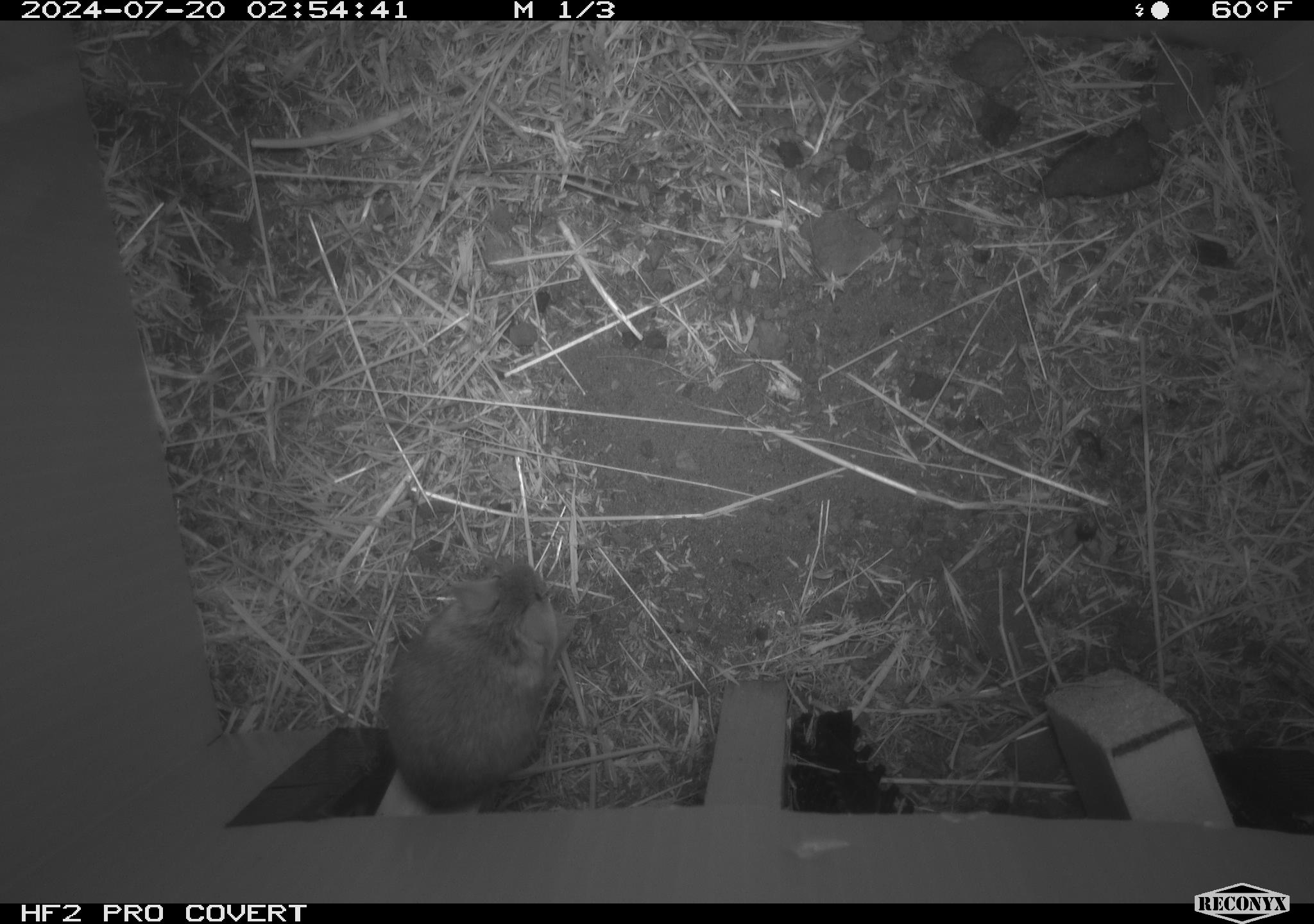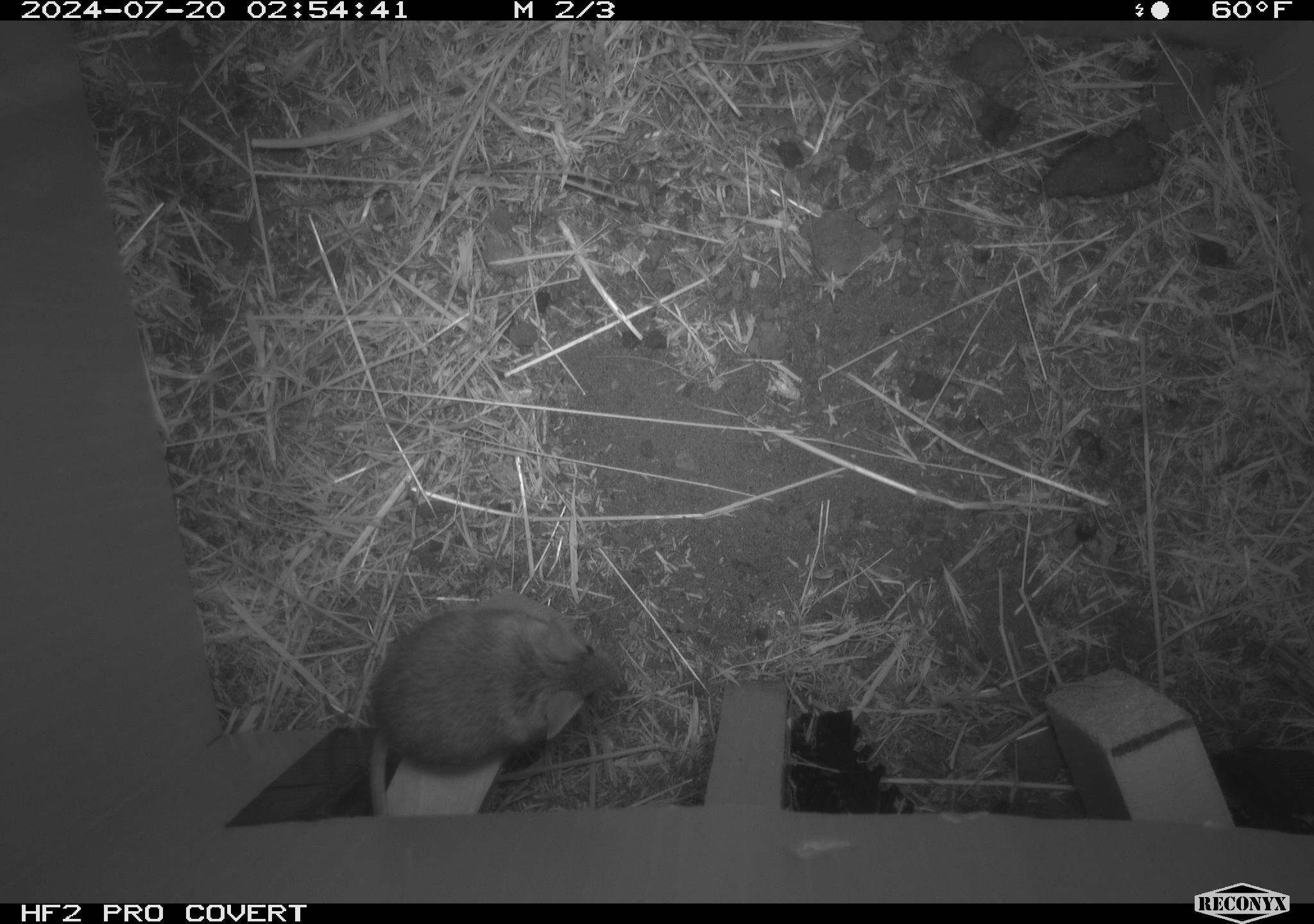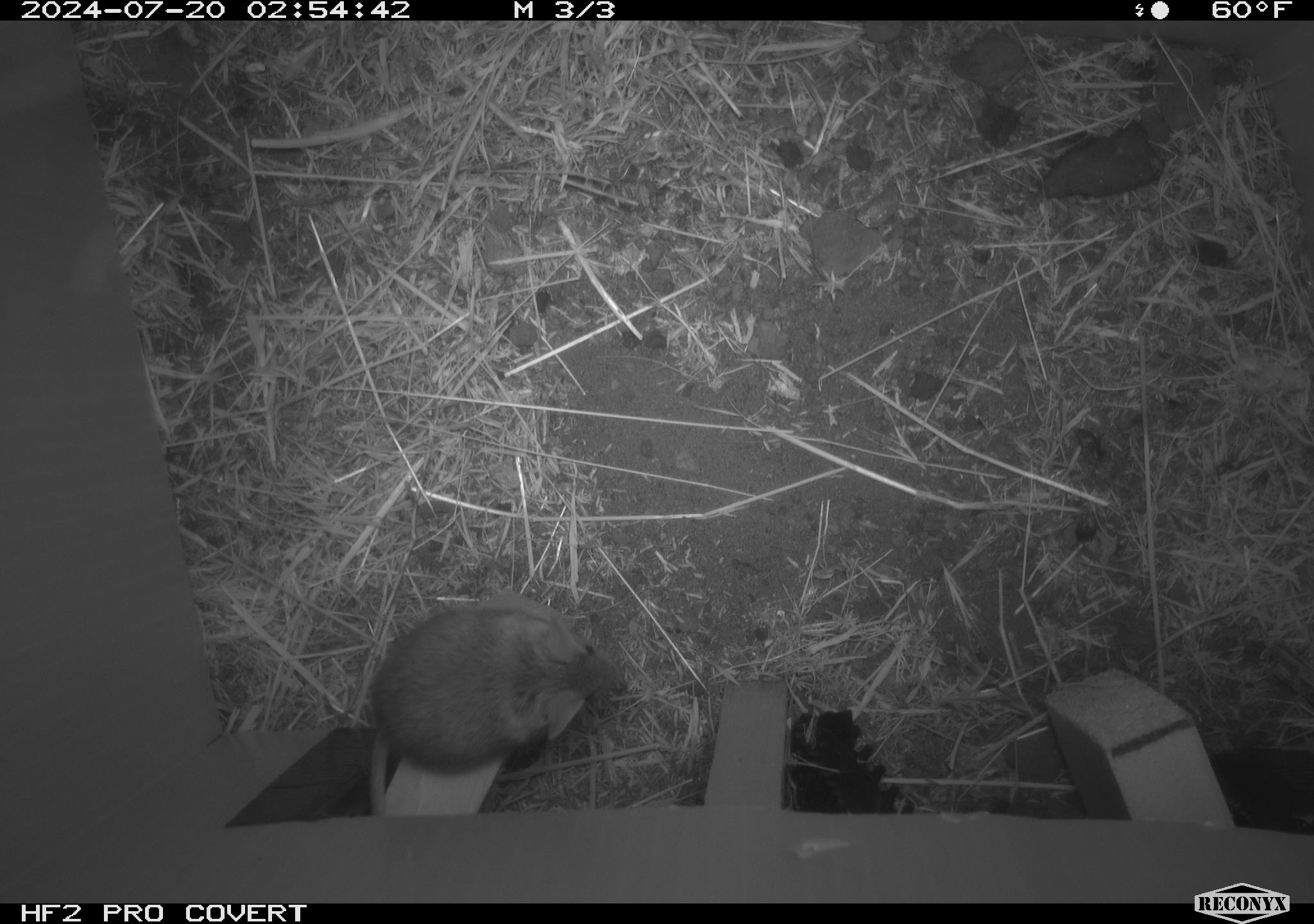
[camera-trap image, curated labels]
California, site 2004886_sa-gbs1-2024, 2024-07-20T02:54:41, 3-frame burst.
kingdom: Animalia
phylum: Chordata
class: Mammalia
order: Rodentia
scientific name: Rodentia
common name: mouse species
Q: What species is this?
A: Mouse species (Rodentia).